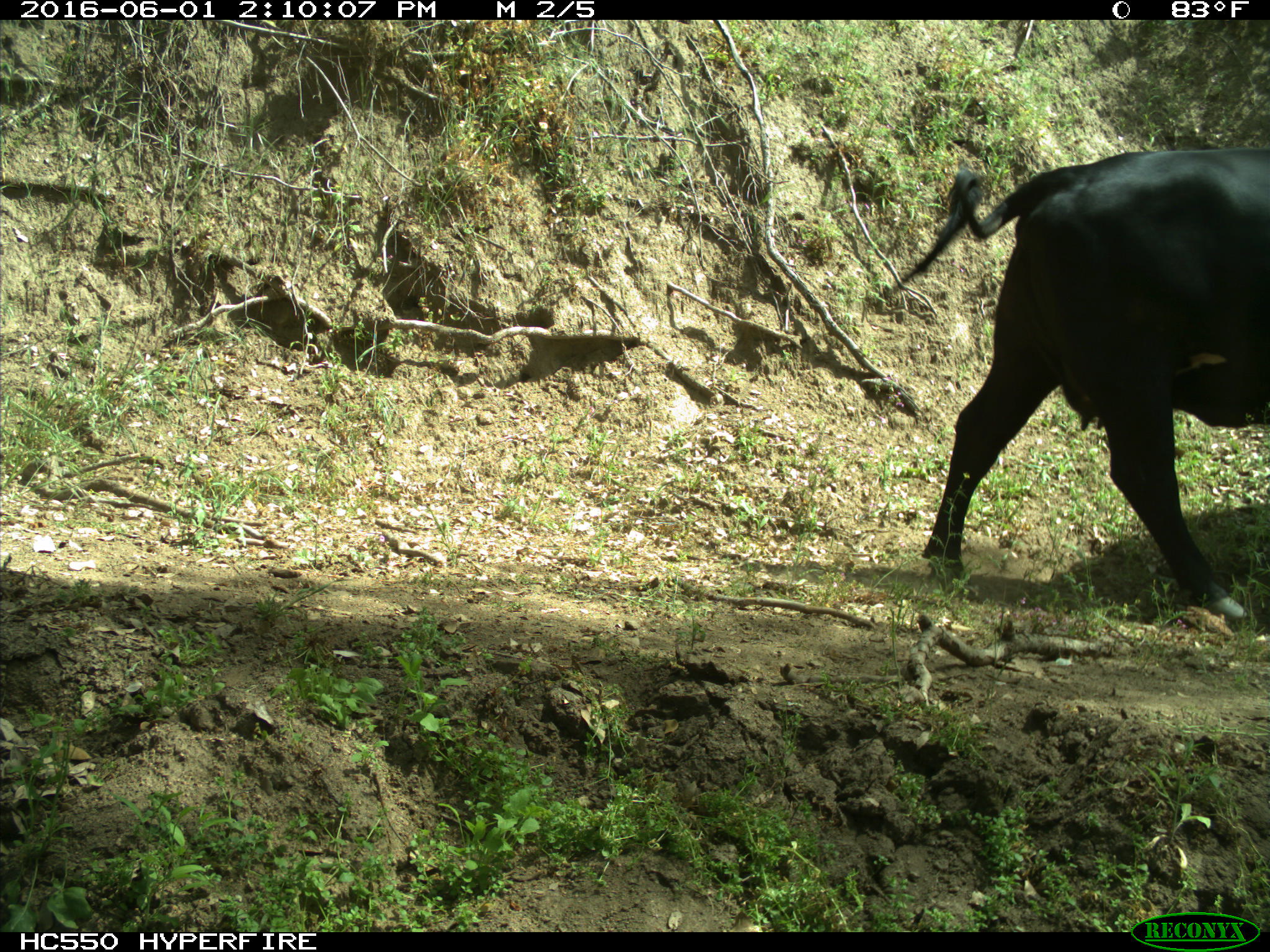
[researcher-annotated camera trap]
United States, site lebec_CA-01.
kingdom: Animalia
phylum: Chordata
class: Mammalia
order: Artiodactyla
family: Bovidae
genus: Bos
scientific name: Bos taurus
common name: domestic cow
Bos taurus (domestic cow).